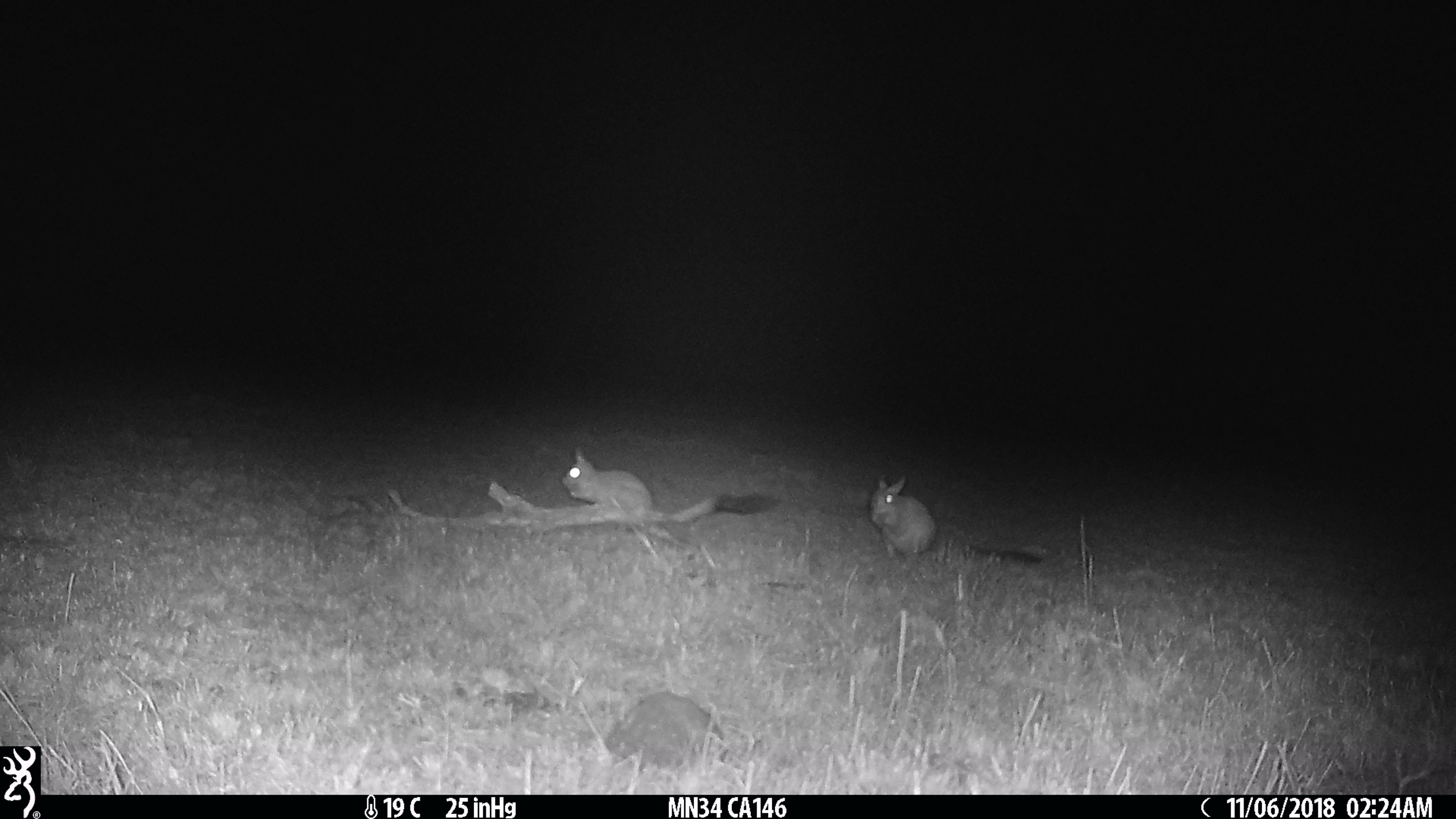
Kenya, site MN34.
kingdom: Animalia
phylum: Chordata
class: Mammalia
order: Rodentia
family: Pedetidae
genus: Pedetes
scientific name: Pedetes capensis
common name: springhare